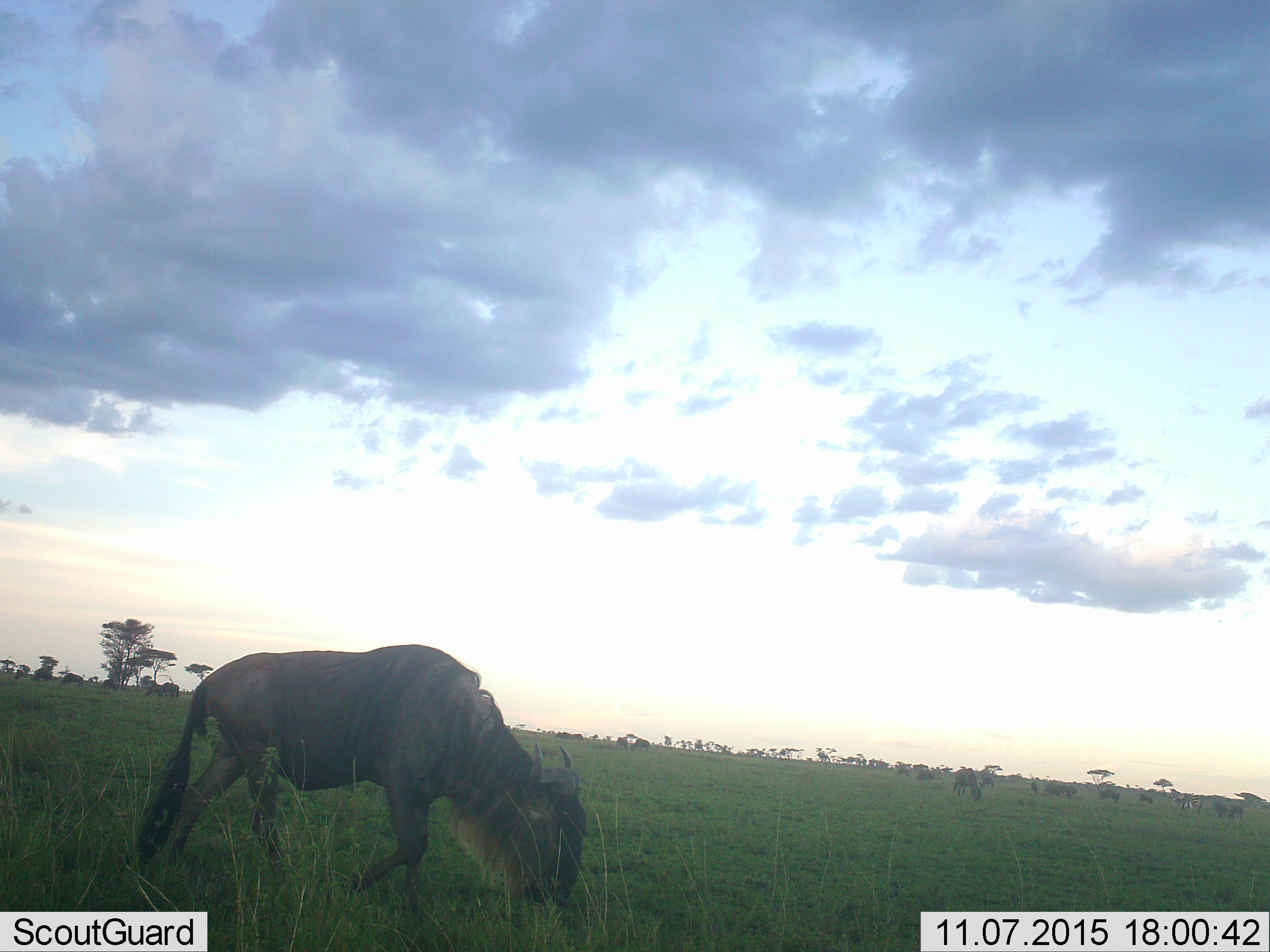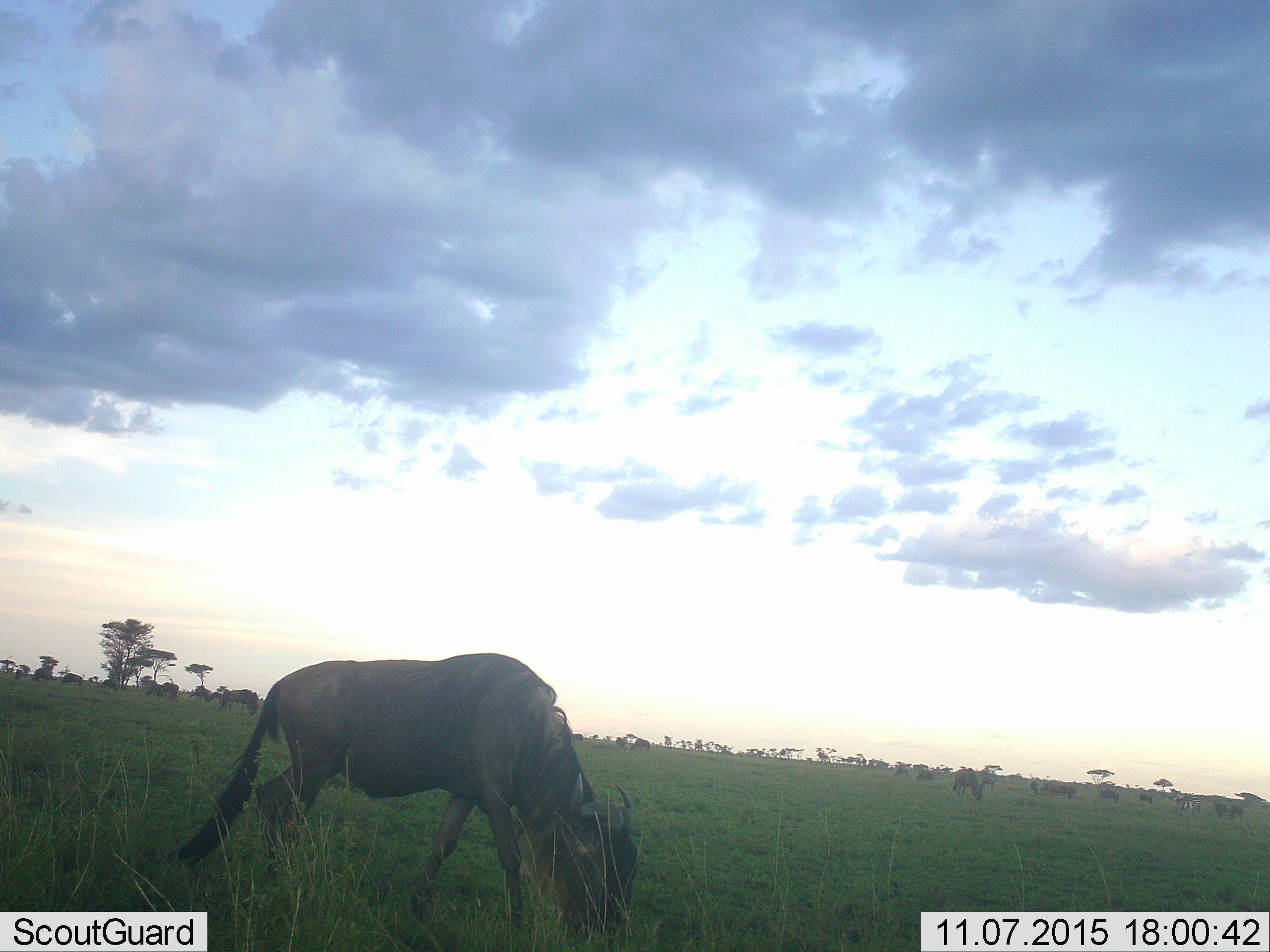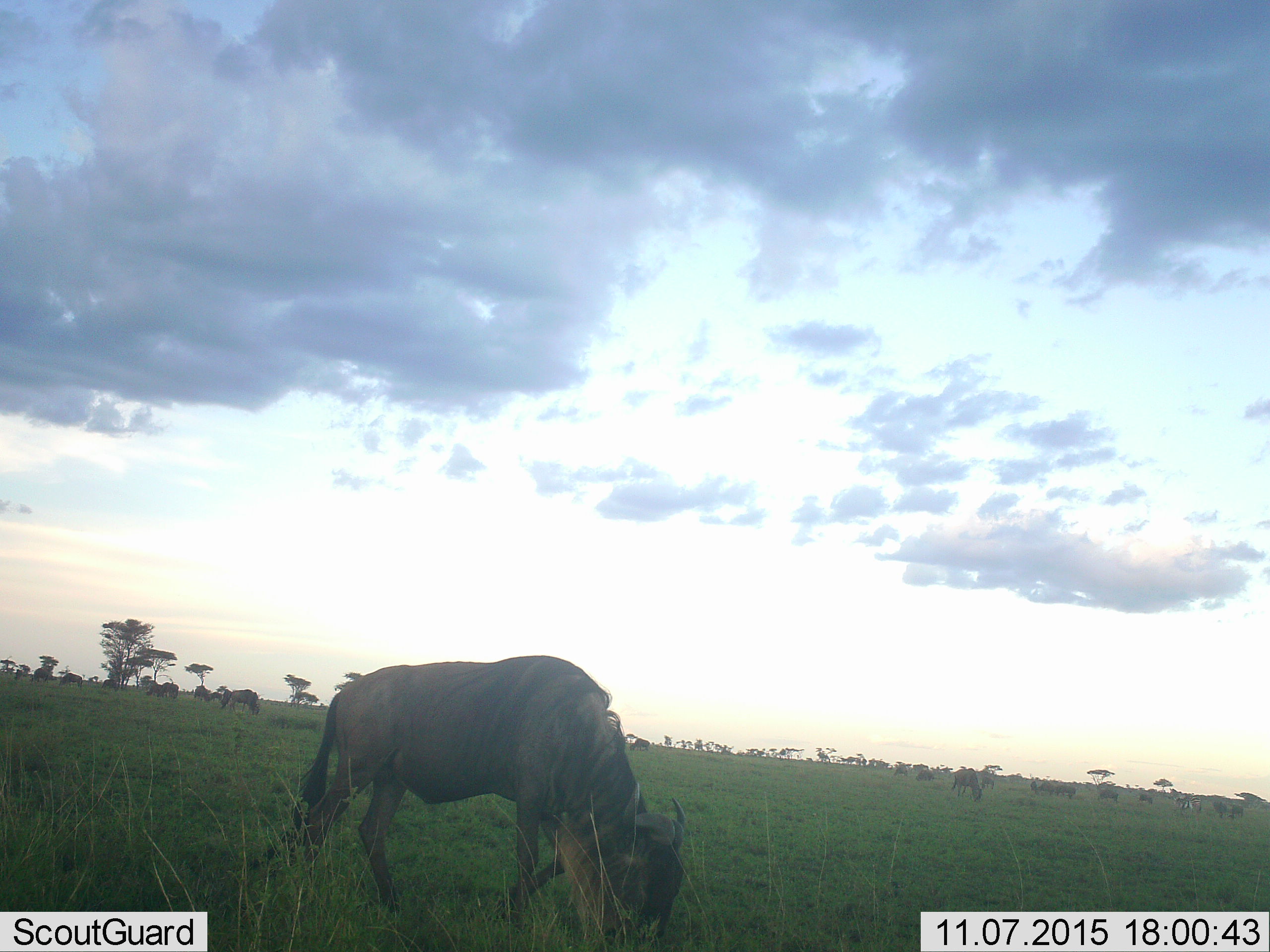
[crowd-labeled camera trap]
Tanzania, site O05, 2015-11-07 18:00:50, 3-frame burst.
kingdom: Animalia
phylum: Chordata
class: Mammalia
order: Artiodactyla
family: Bovidae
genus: Connochaetes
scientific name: Connochaetes taurinus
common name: blue wildebeest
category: wildebeest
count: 11-50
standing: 33%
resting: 0%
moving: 56%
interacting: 0%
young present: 0%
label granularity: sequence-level